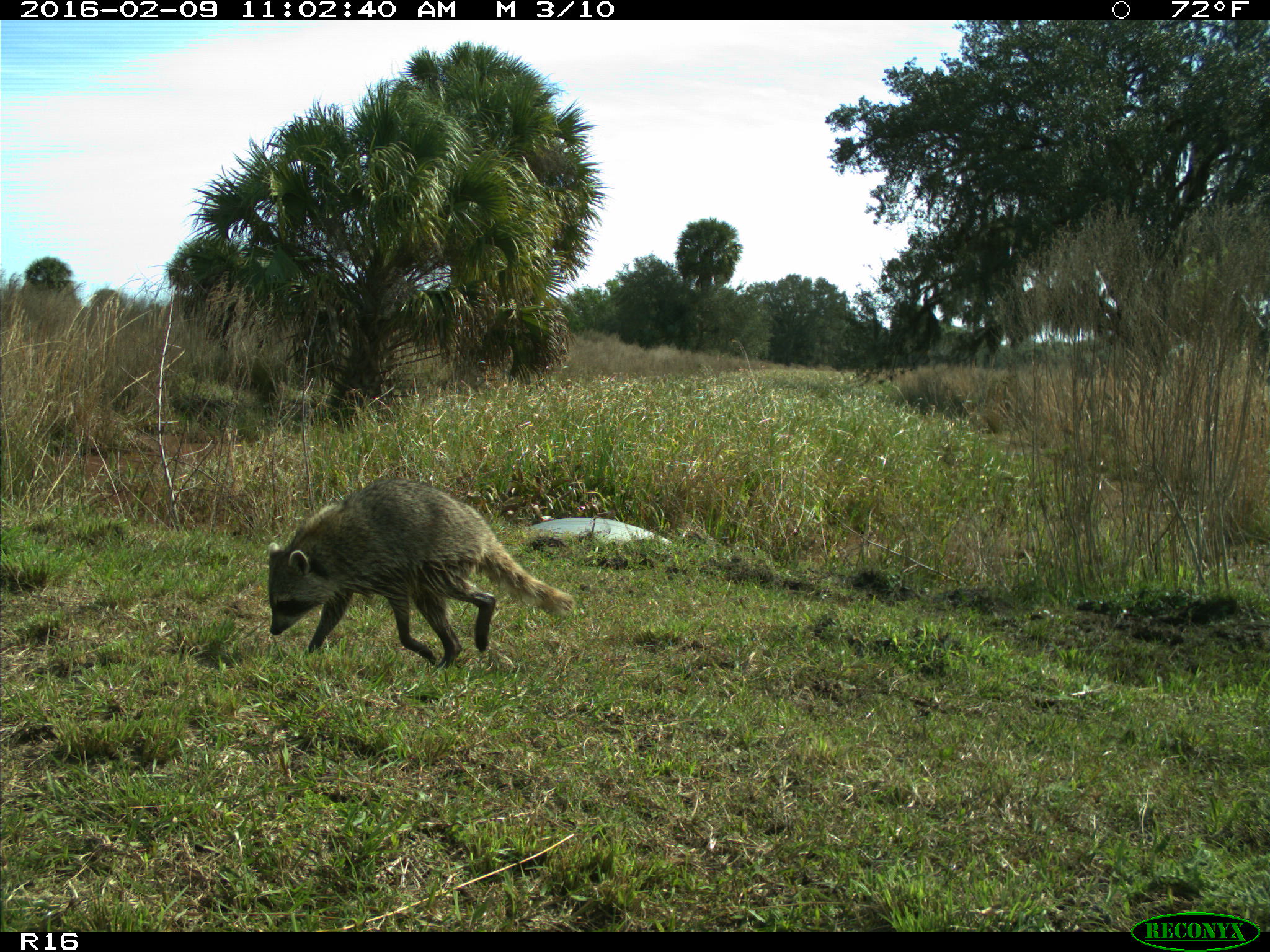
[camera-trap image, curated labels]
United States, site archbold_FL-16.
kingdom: Animalia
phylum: Chordata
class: Mammalia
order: Carnivora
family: Procyonidae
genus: Procyon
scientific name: Procyon lotor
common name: common raccoon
Procyon lotor (common raccoon).